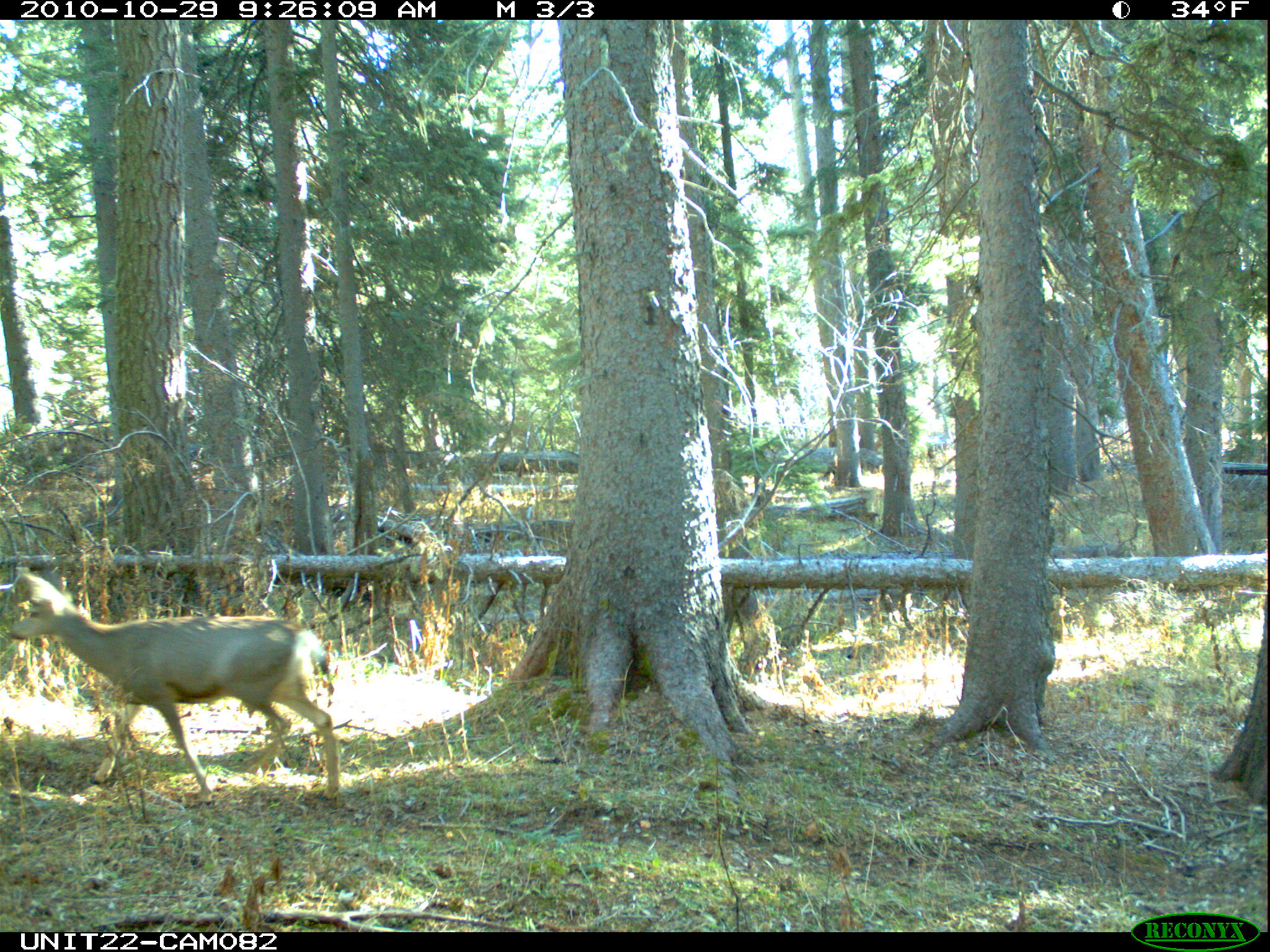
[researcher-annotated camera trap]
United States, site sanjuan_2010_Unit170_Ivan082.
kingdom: Animalia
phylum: Chordata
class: Mammalia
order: Artiodactyla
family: Cervidae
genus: Odocoileus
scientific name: Odocoileus hemionus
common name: mule deer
Odocoileus hemionus (mule deer).